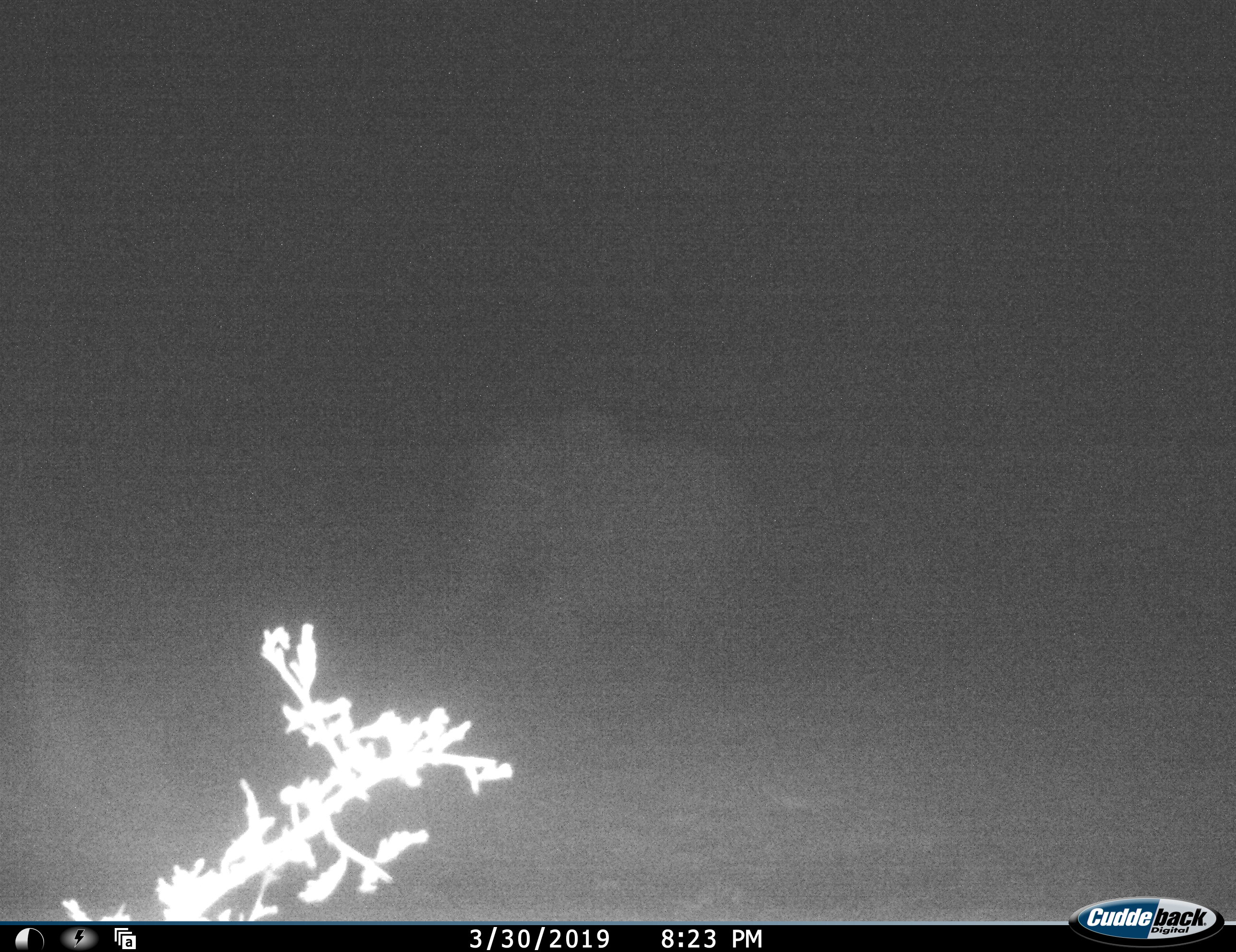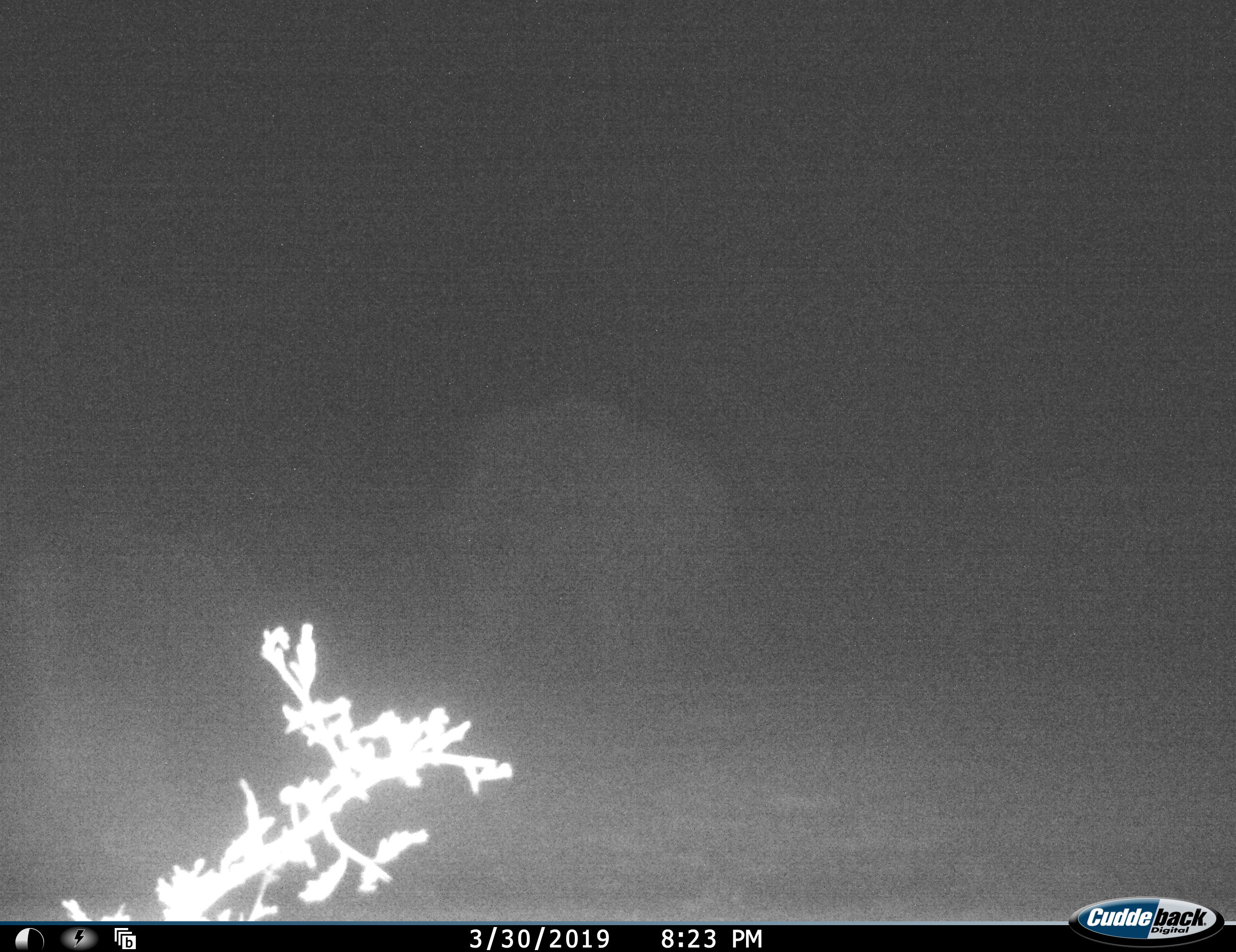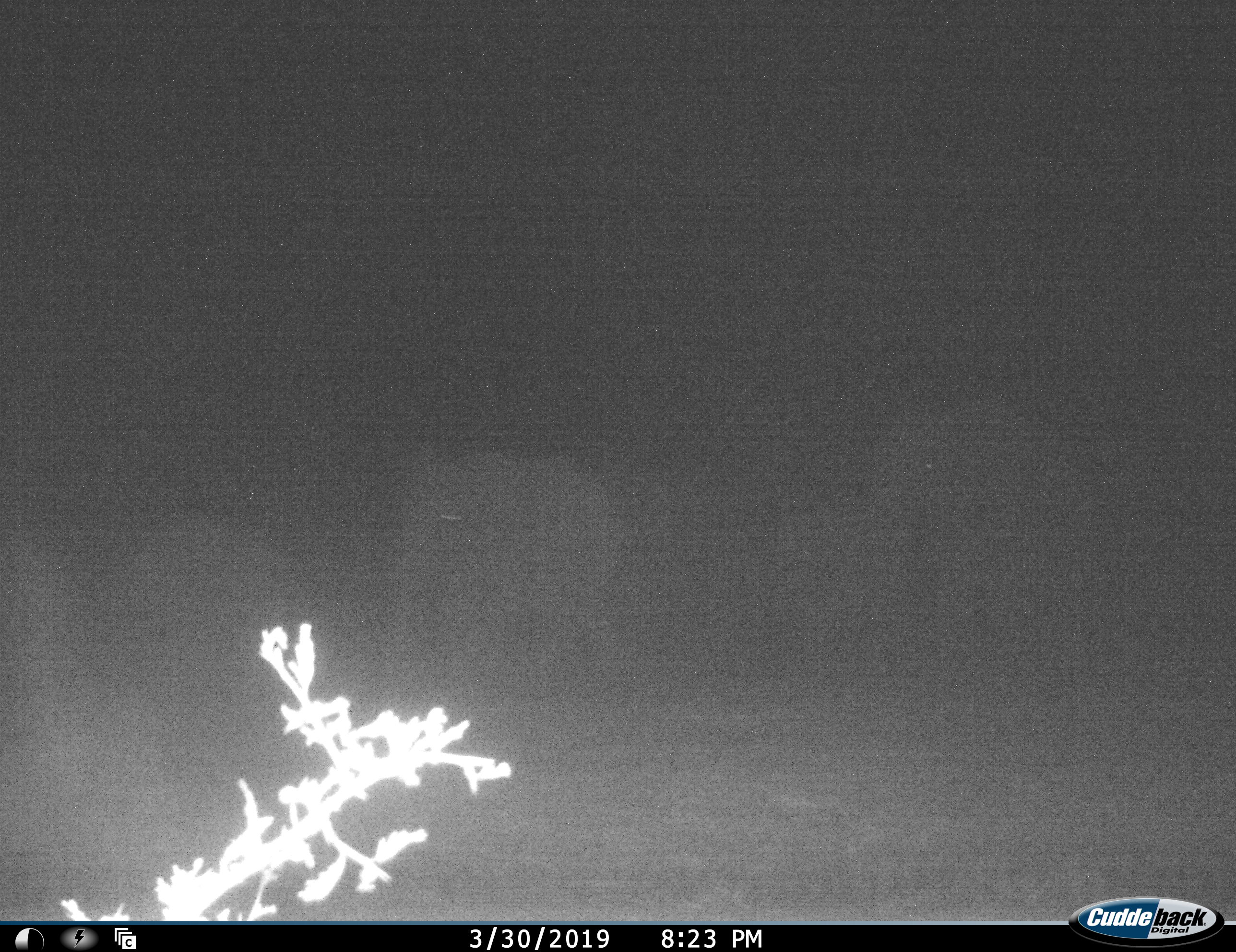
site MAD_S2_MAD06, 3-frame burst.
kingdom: Animalia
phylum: Chordata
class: Mammalia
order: Proboscidea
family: Elephantidae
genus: Loxodonta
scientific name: Loxodonta africana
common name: african bush elephant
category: elephant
Elephant (african bush elephant) (Loxodonta africana), count 4. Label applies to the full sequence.